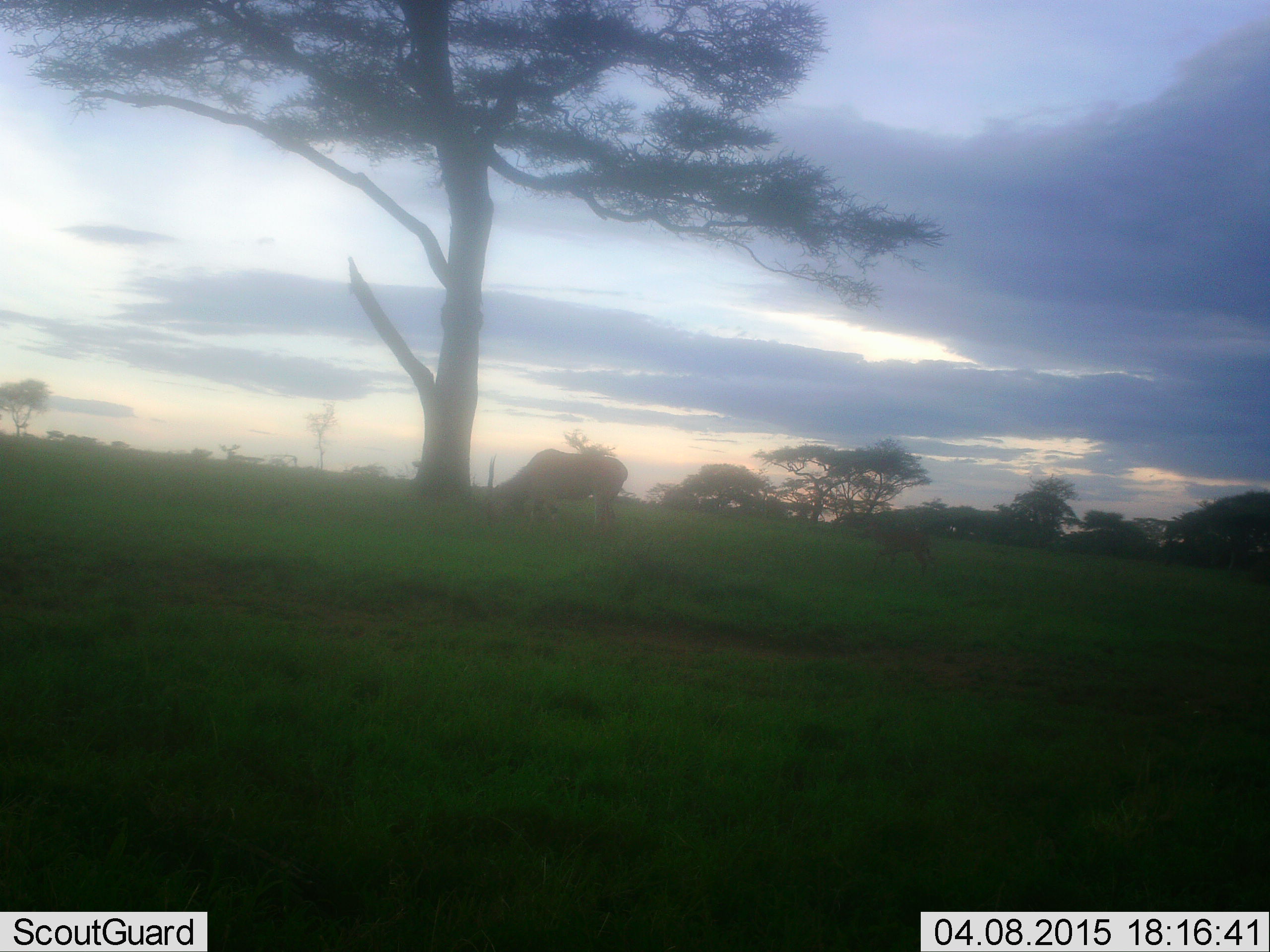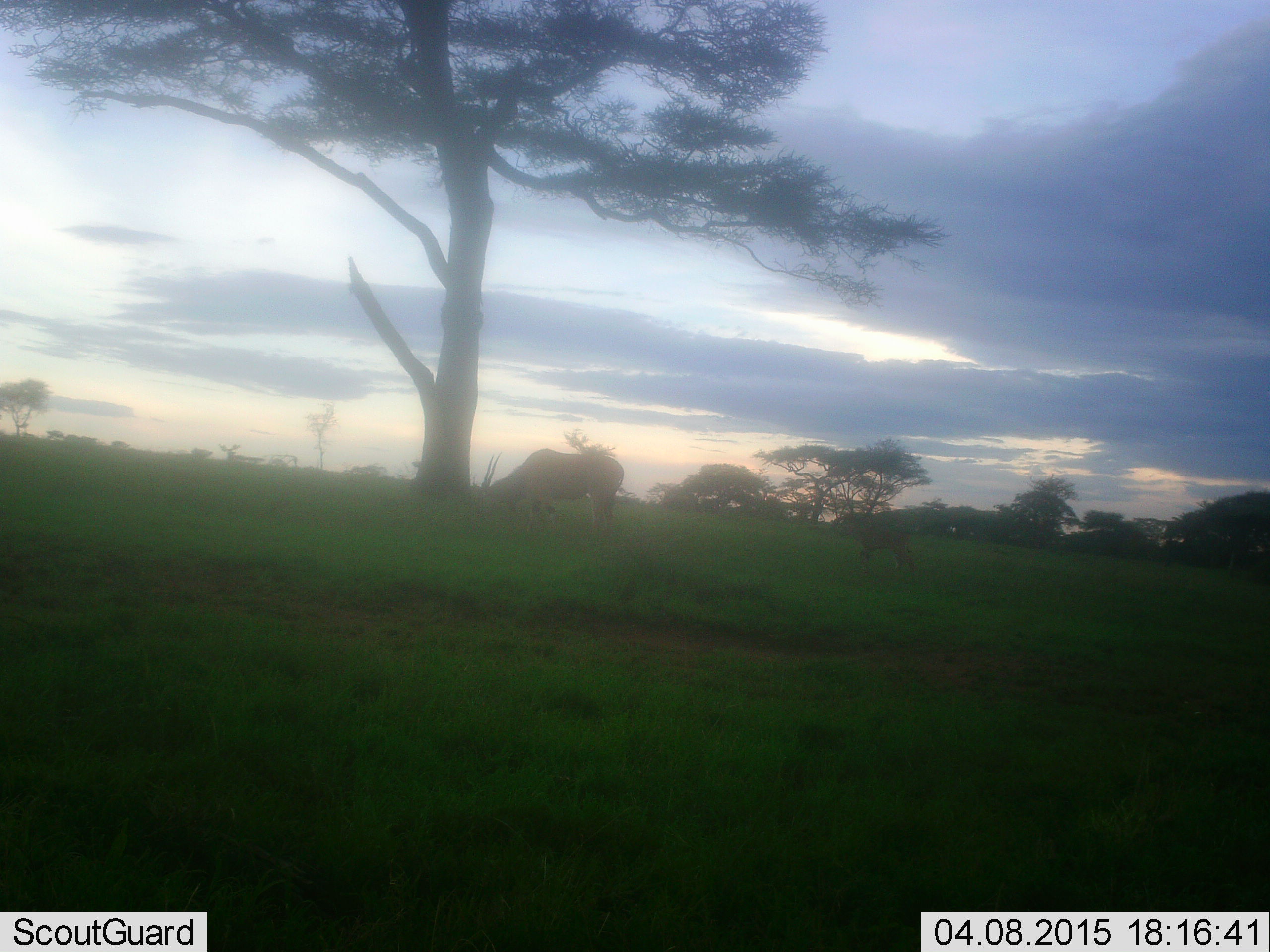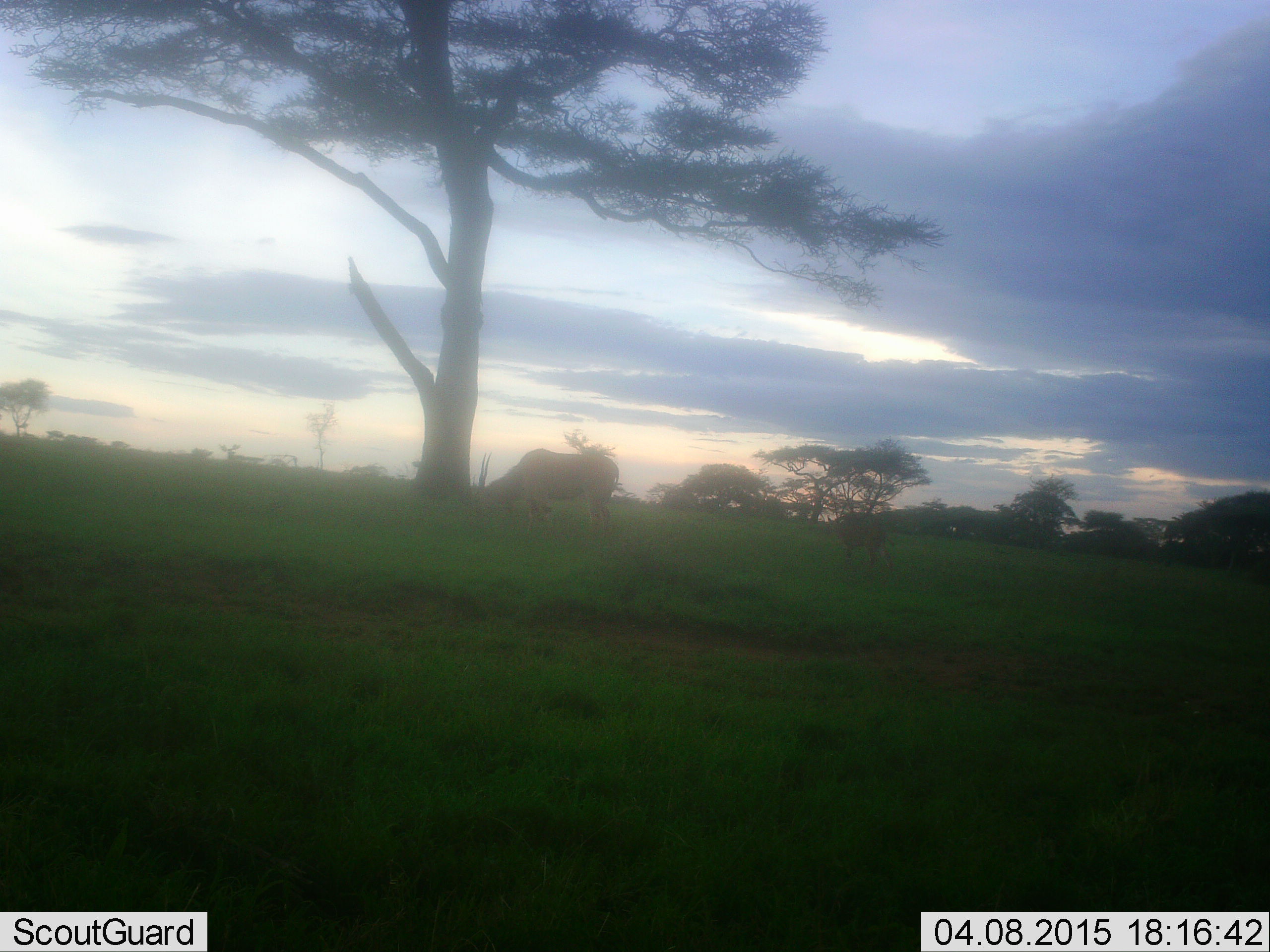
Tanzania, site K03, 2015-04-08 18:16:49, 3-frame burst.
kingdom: Animalia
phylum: Chordata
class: Mammalia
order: Artiodactyla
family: Bovidae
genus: Tragelaphus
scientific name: Tragelaphus oryx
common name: eland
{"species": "eland (Tragelaphus oryx)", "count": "2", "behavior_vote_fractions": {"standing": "20%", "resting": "0%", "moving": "30%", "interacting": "0%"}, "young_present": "50%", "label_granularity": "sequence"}